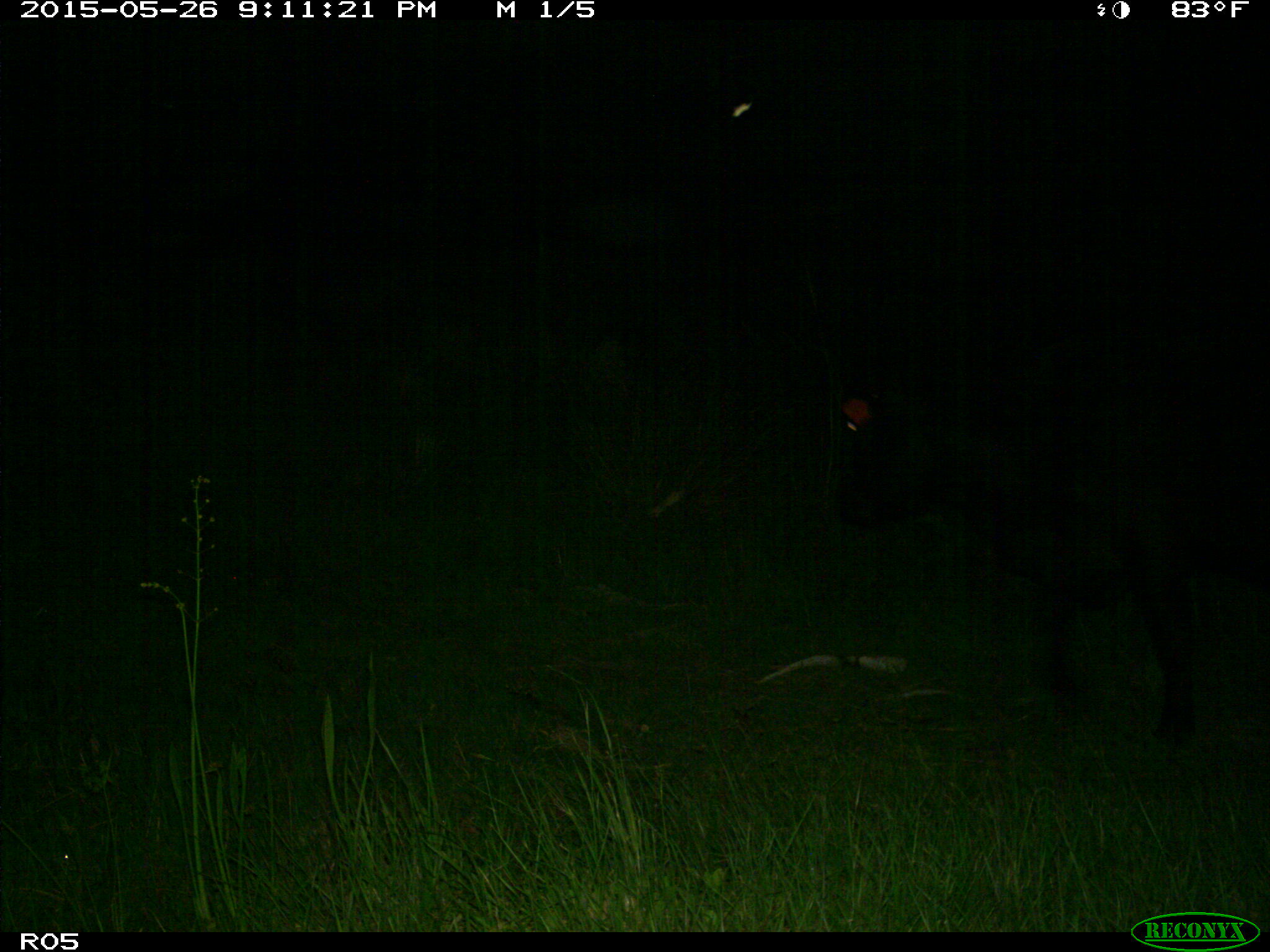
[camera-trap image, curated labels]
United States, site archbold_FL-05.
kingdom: Animalia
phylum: Chordata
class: Mammalia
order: Artiodactyla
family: Bovidae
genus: Bos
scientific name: Bos taurus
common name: domestic cow